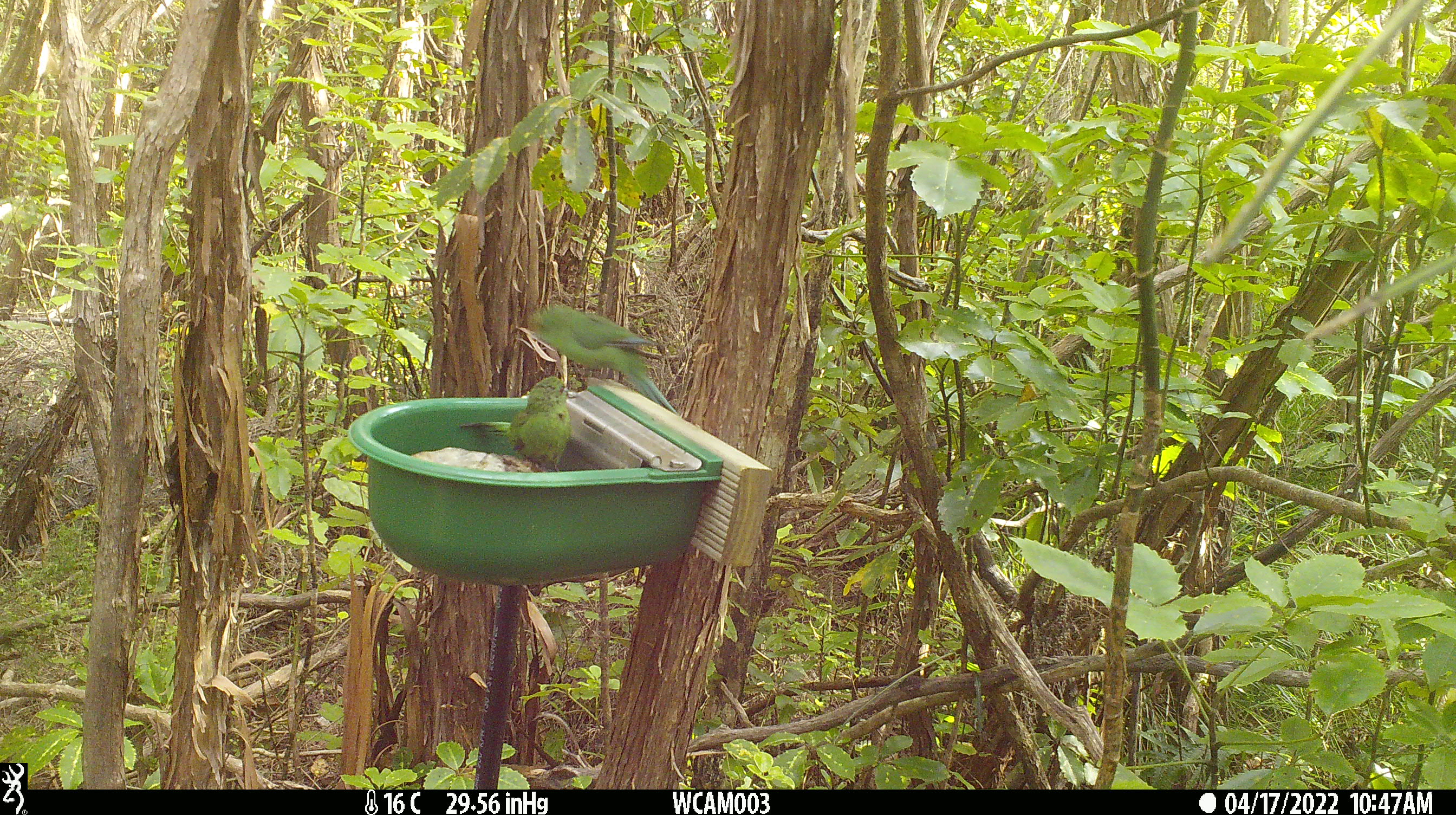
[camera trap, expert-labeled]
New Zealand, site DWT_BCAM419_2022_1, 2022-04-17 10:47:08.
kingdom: Animalia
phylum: Chordata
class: Aves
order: Psittaciformes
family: Psittaculidae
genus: Cyanoramphus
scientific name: Cyanoramphus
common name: parakeet